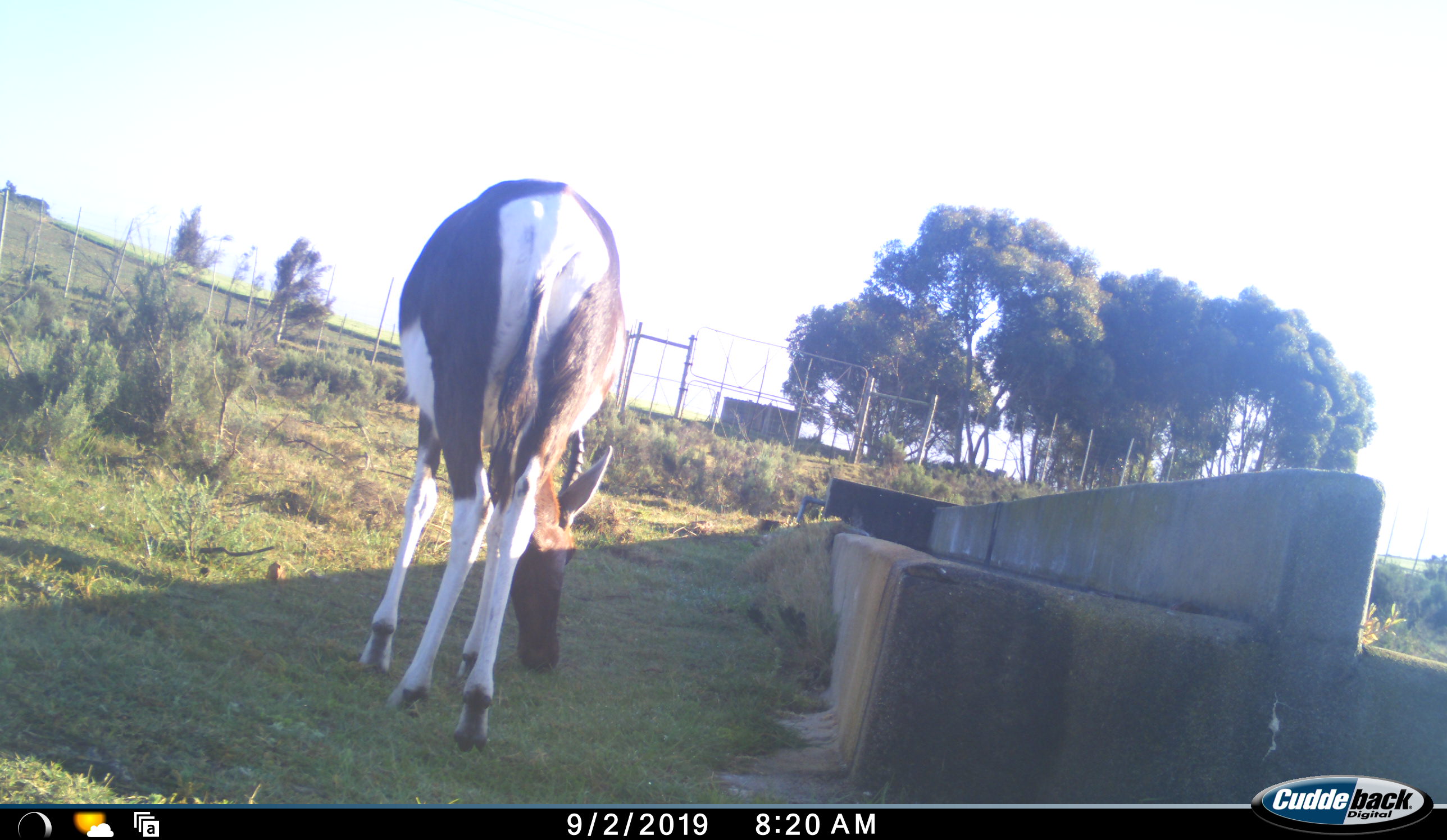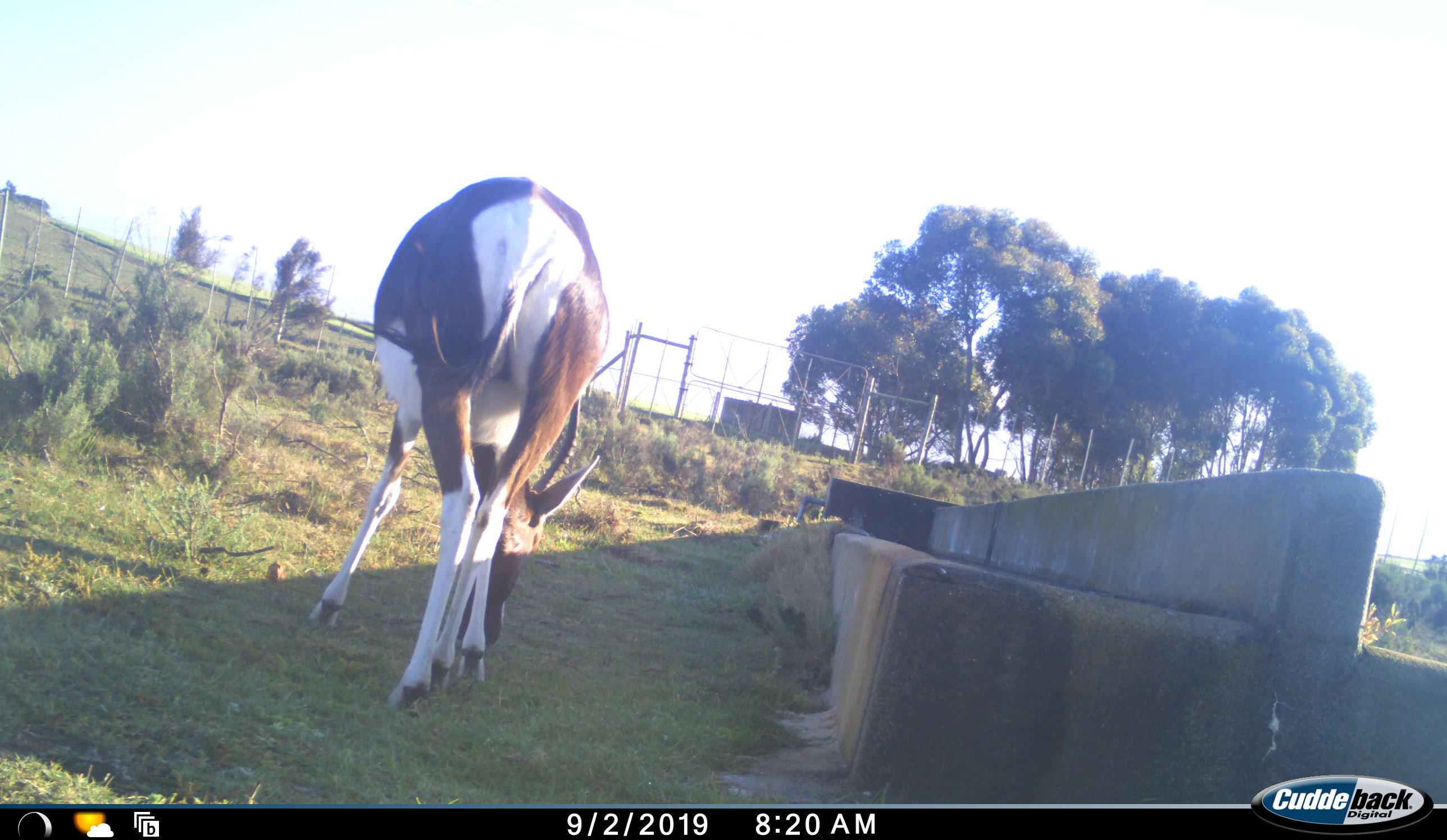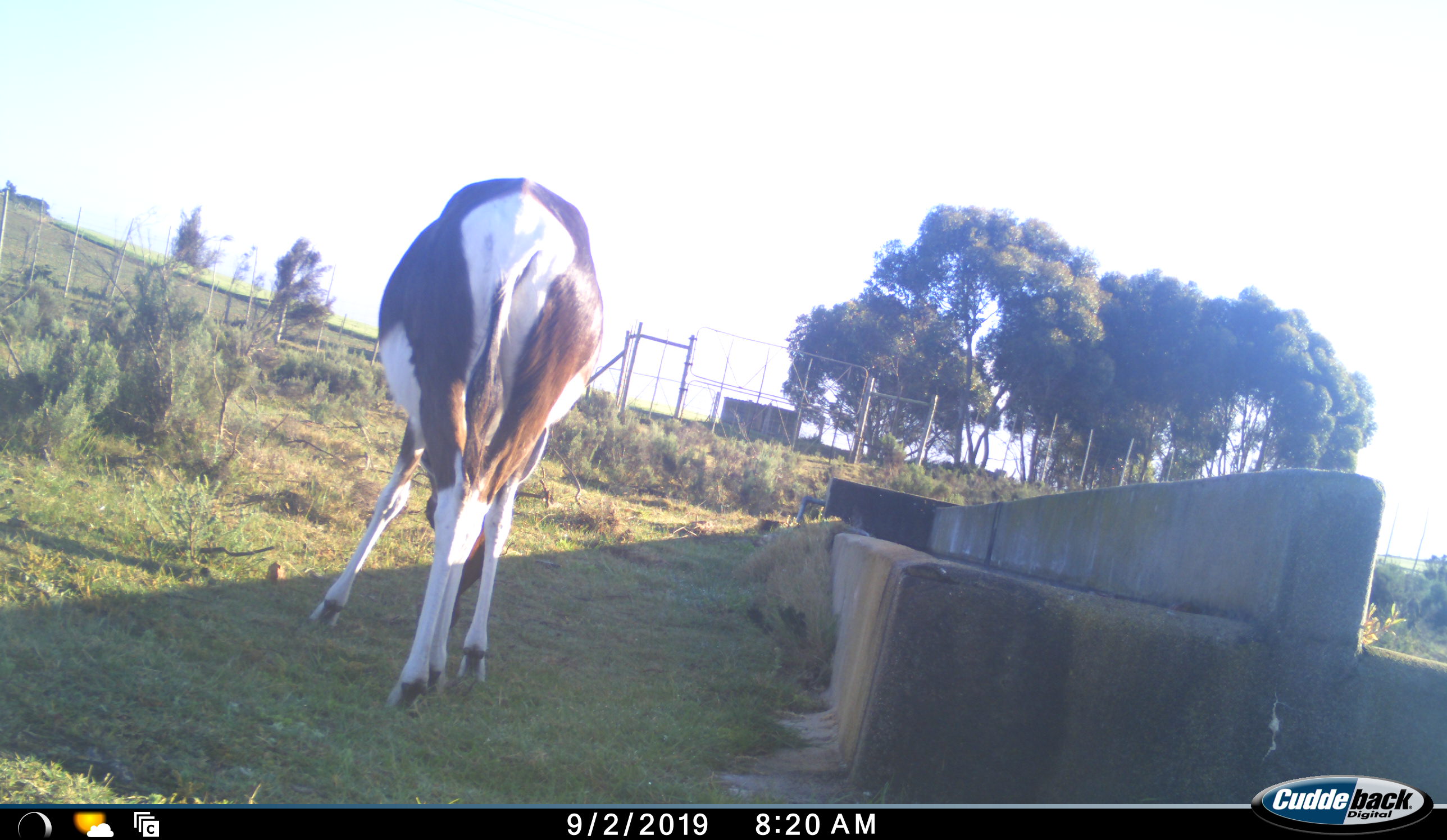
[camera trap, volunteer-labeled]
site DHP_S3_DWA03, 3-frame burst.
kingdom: Animalia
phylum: Chordata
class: Mammalia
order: Artiodactyla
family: Bovidae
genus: Damaliscus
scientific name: Damaliscus pygargus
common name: bontebok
Bontebok (Damaliscus pygargus), count 1. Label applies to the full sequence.